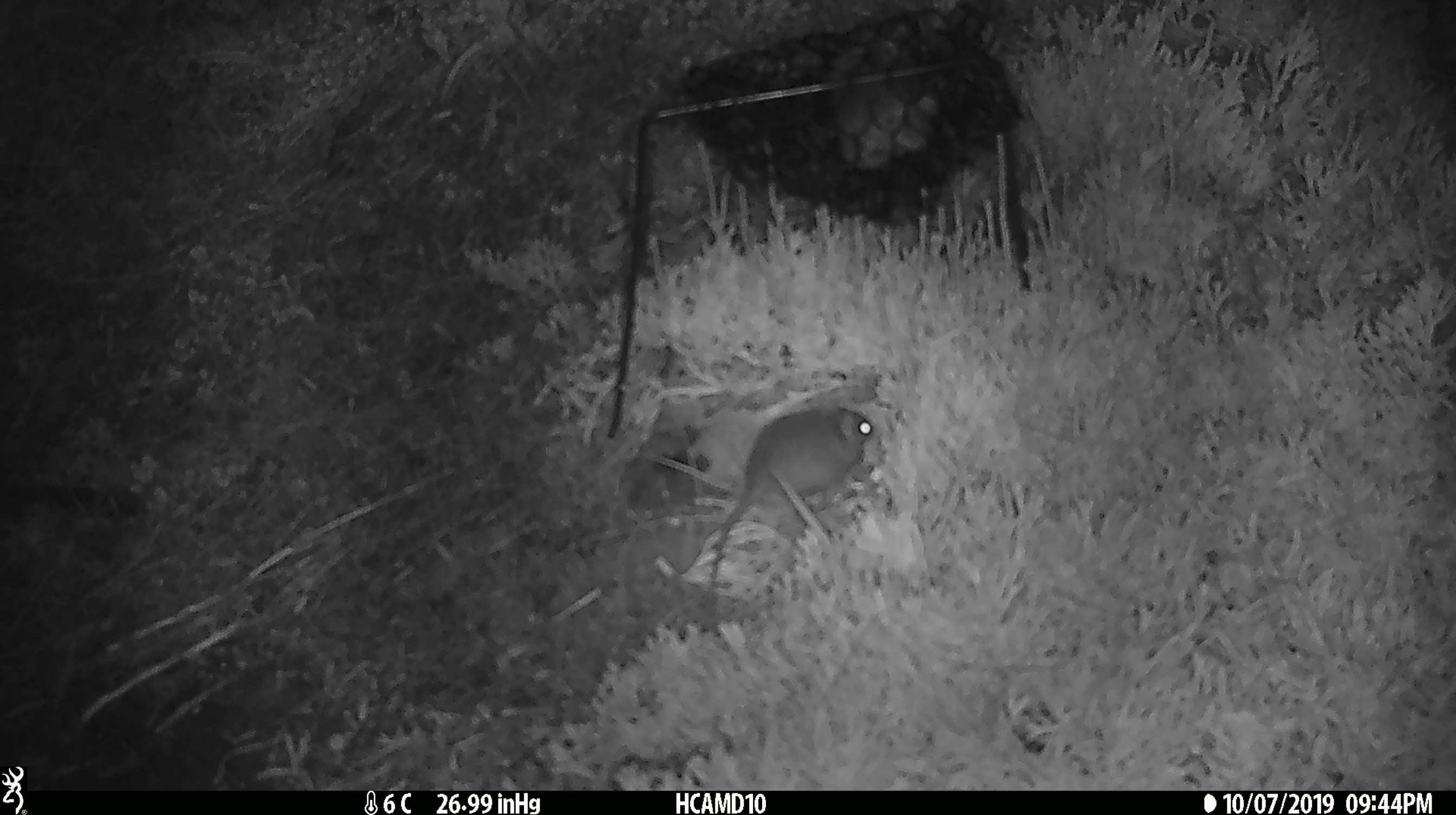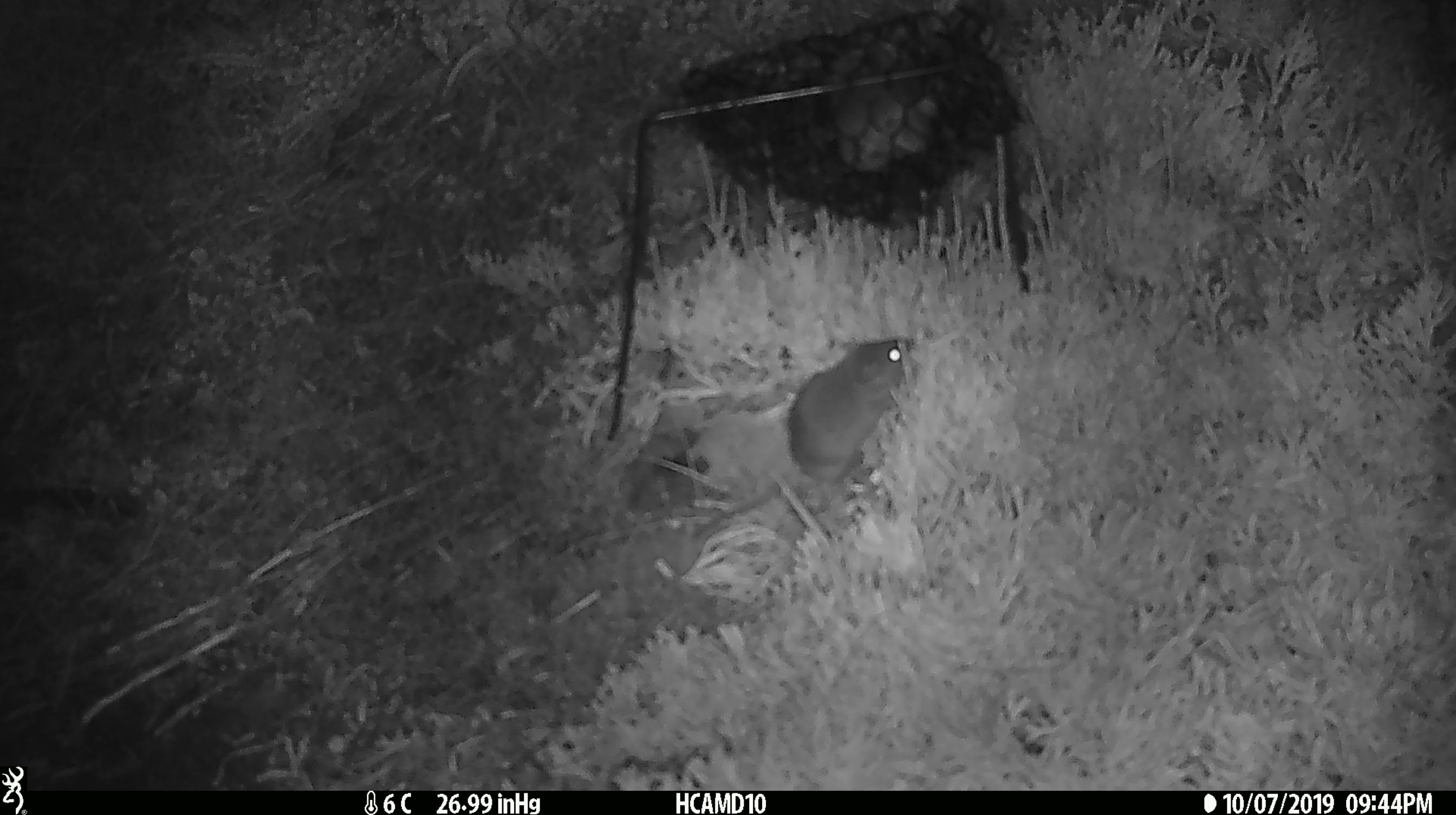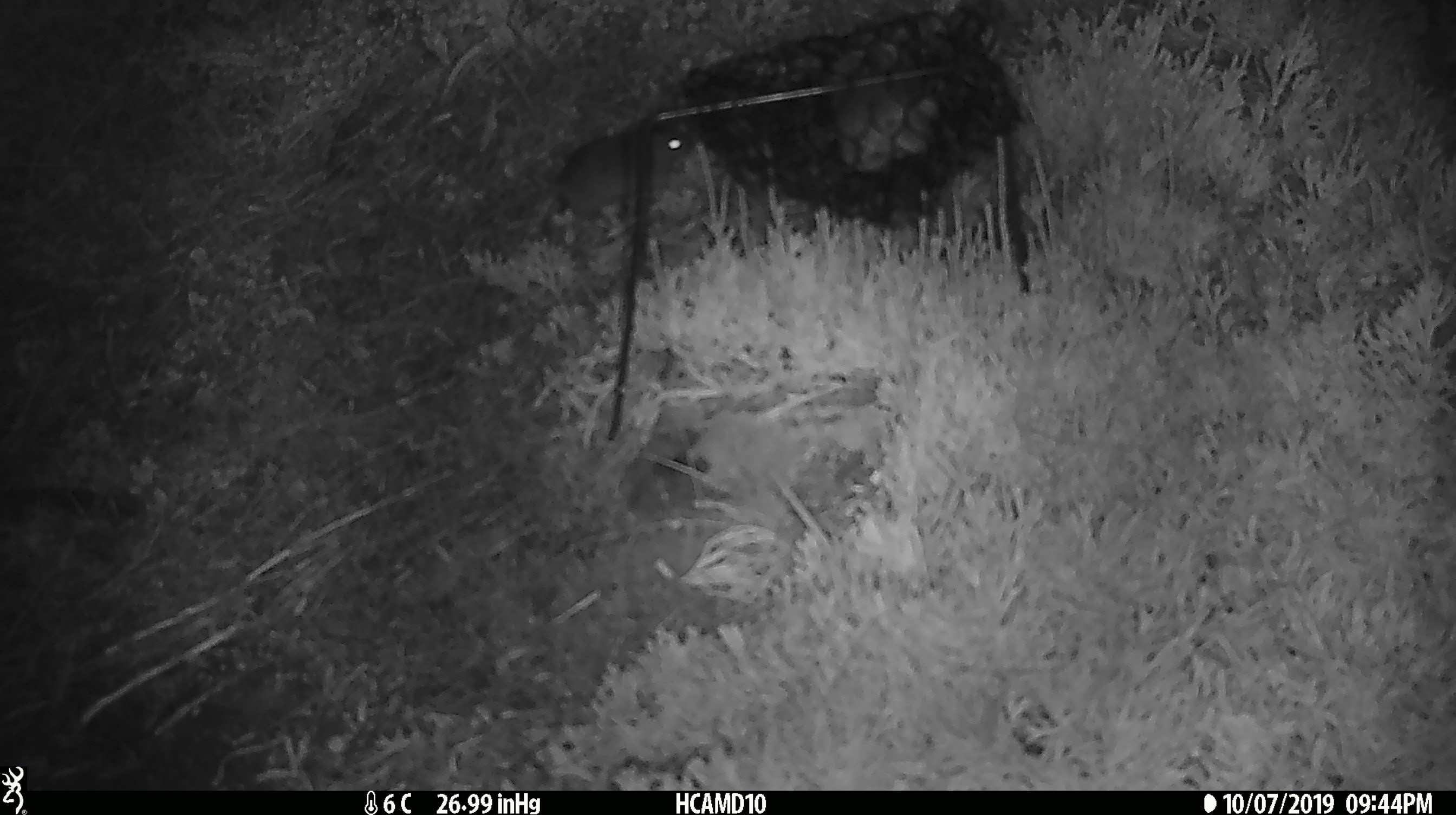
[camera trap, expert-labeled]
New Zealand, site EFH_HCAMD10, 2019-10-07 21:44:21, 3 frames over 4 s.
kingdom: Animalia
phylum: Chordata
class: Mammalia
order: Rodentia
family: Muridae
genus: Mus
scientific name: Mus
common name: mouse